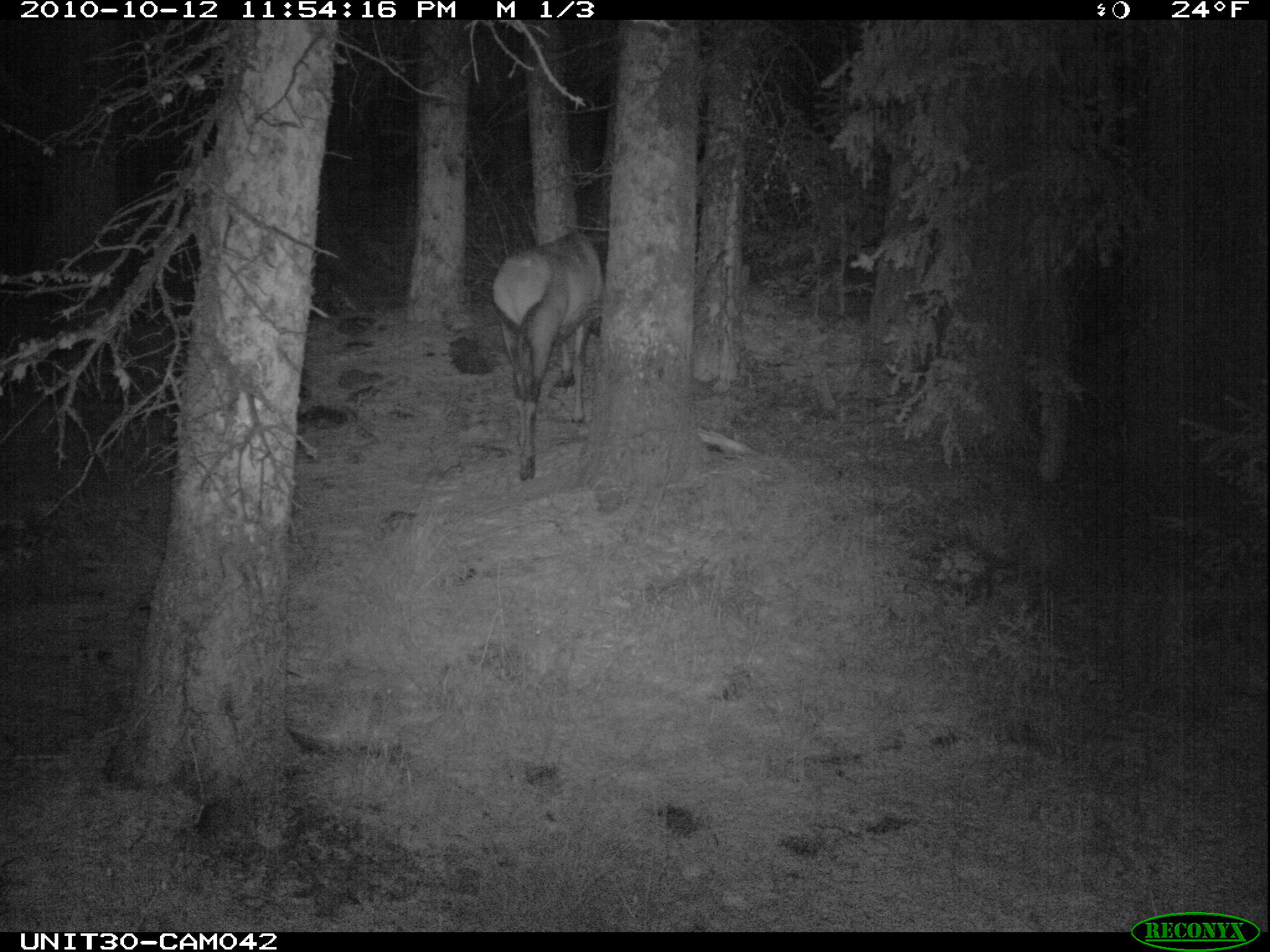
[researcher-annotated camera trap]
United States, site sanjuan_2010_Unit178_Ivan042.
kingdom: Animalia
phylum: Chordata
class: Mammalia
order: Artiodactyla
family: Cervidae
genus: Cervus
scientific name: Cervus elaphus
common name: red deer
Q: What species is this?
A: Cervus elaphus (red deer).